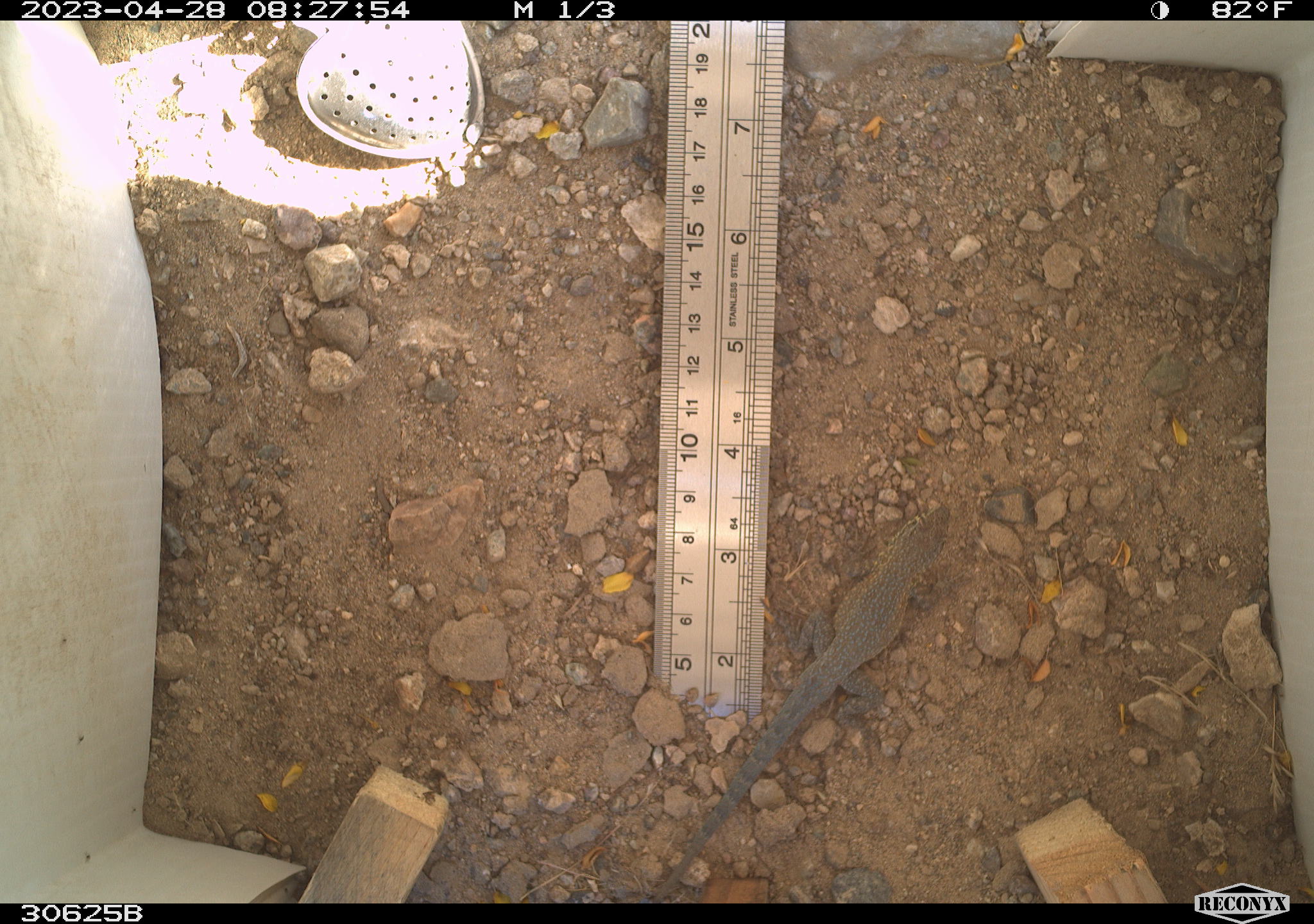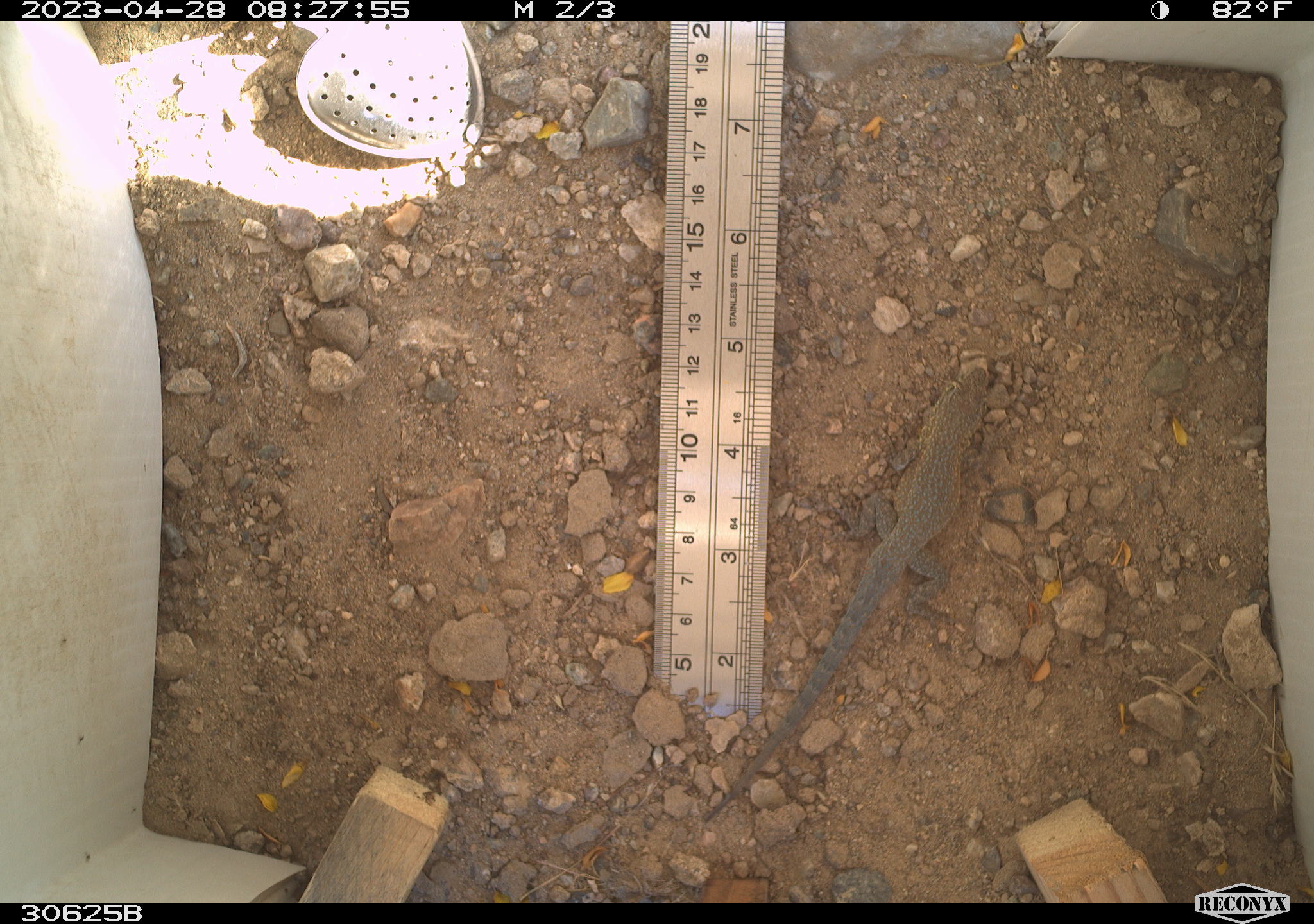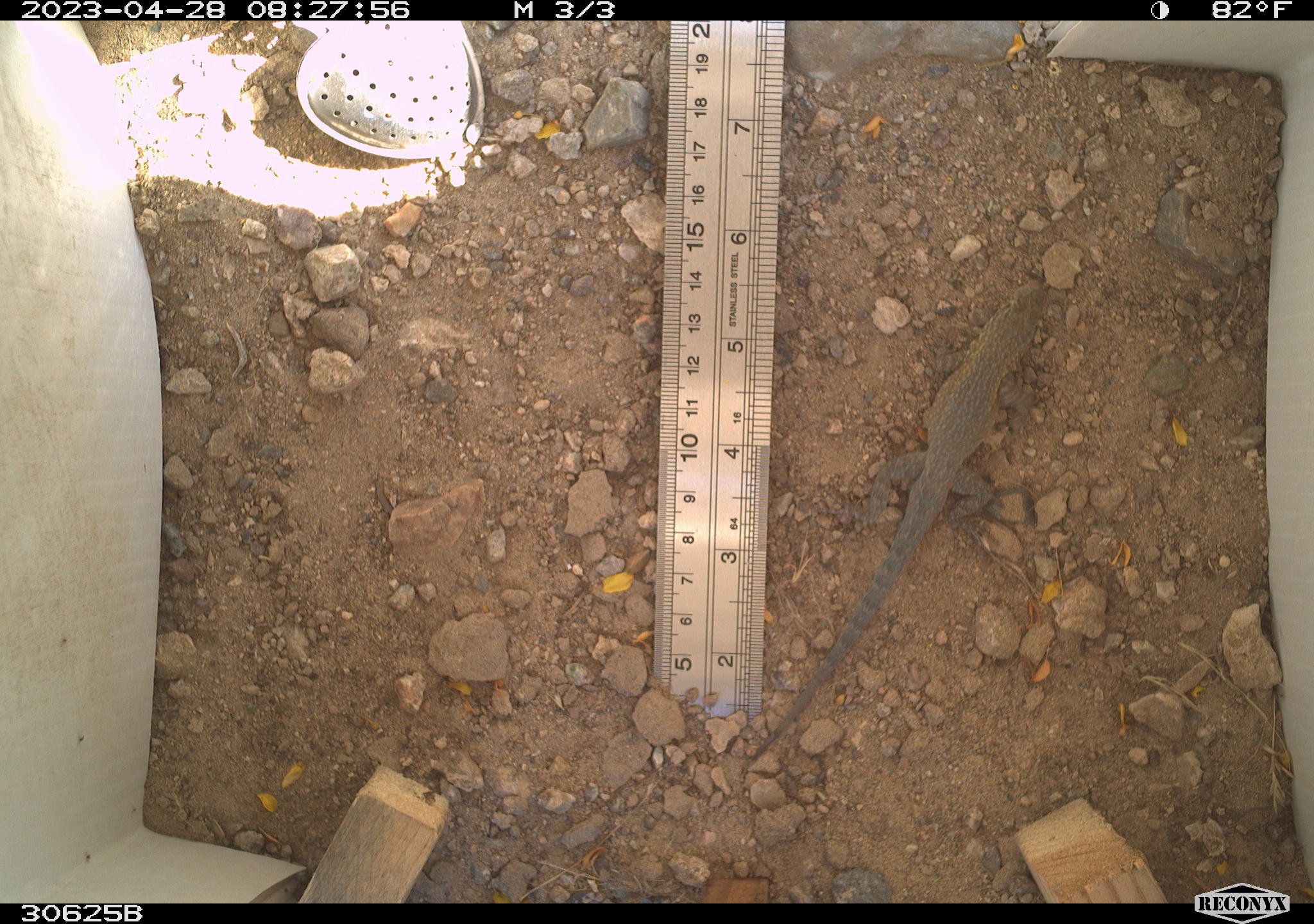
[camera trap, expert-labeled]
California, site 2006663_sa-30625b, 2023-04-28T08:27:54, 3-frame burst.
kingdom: Animalia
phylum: Chordata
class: Reptilia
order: Squamata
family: Teiidae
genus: Aspidoscelis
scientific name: Aspidoscelis tigris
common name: western whiptail